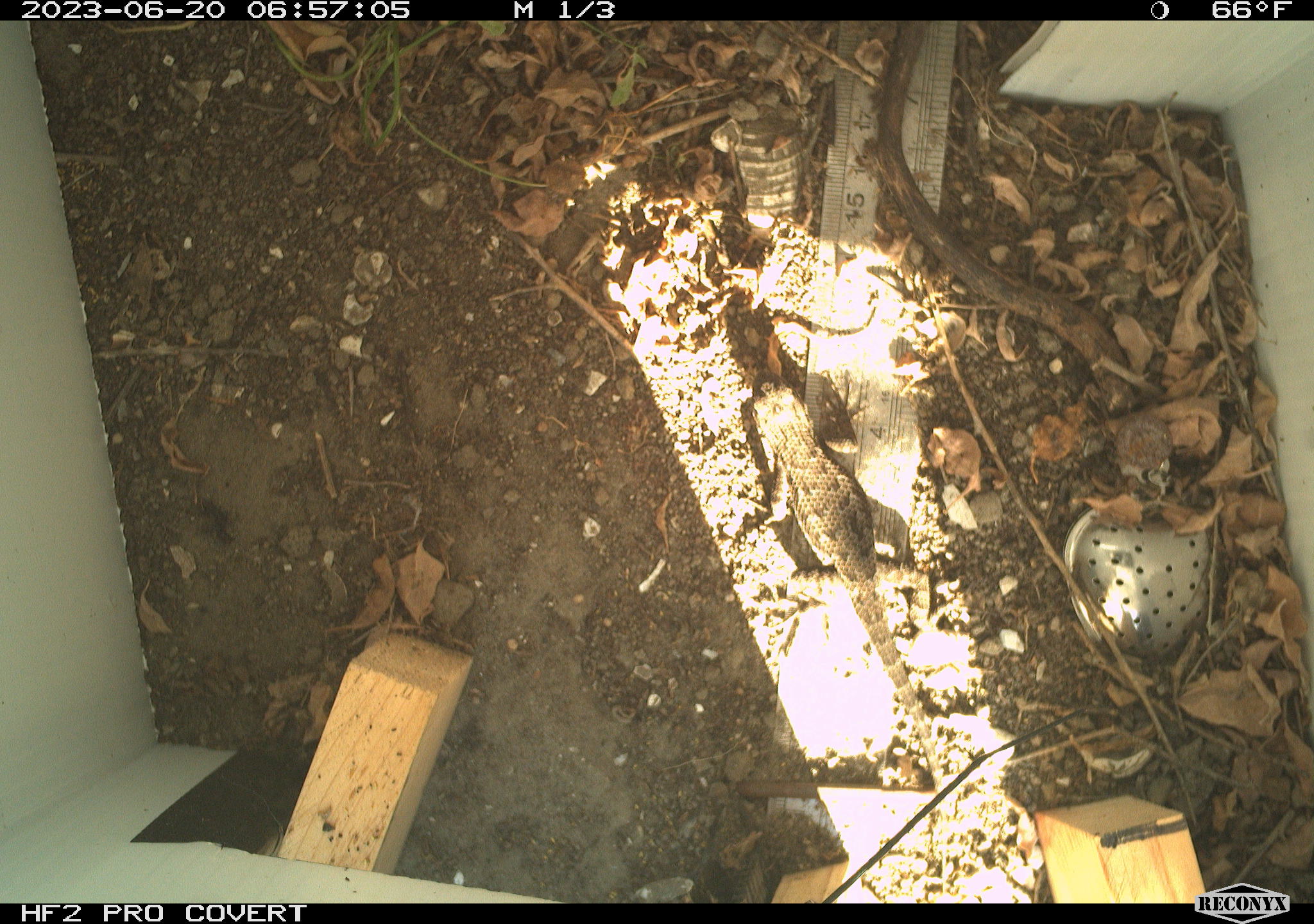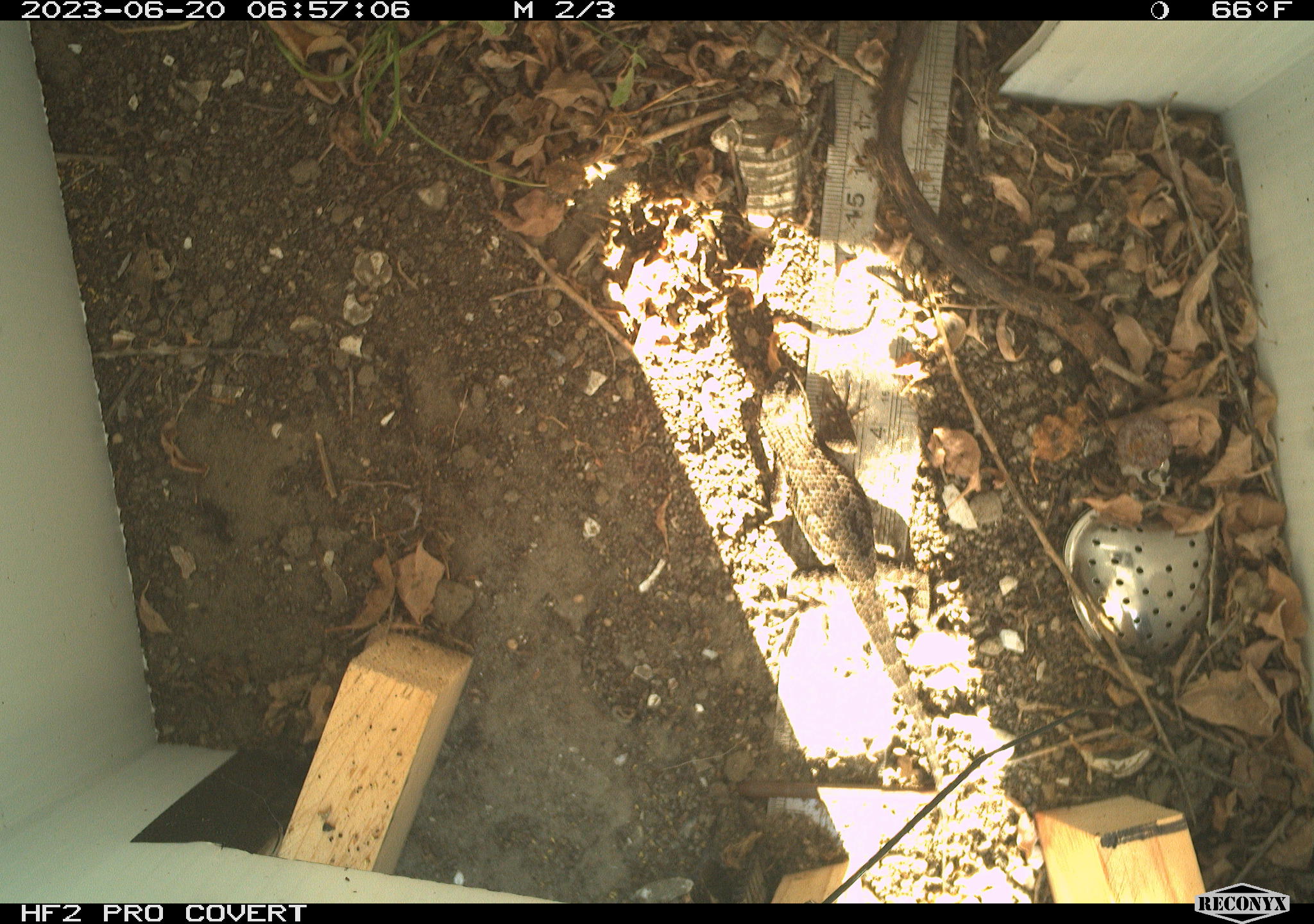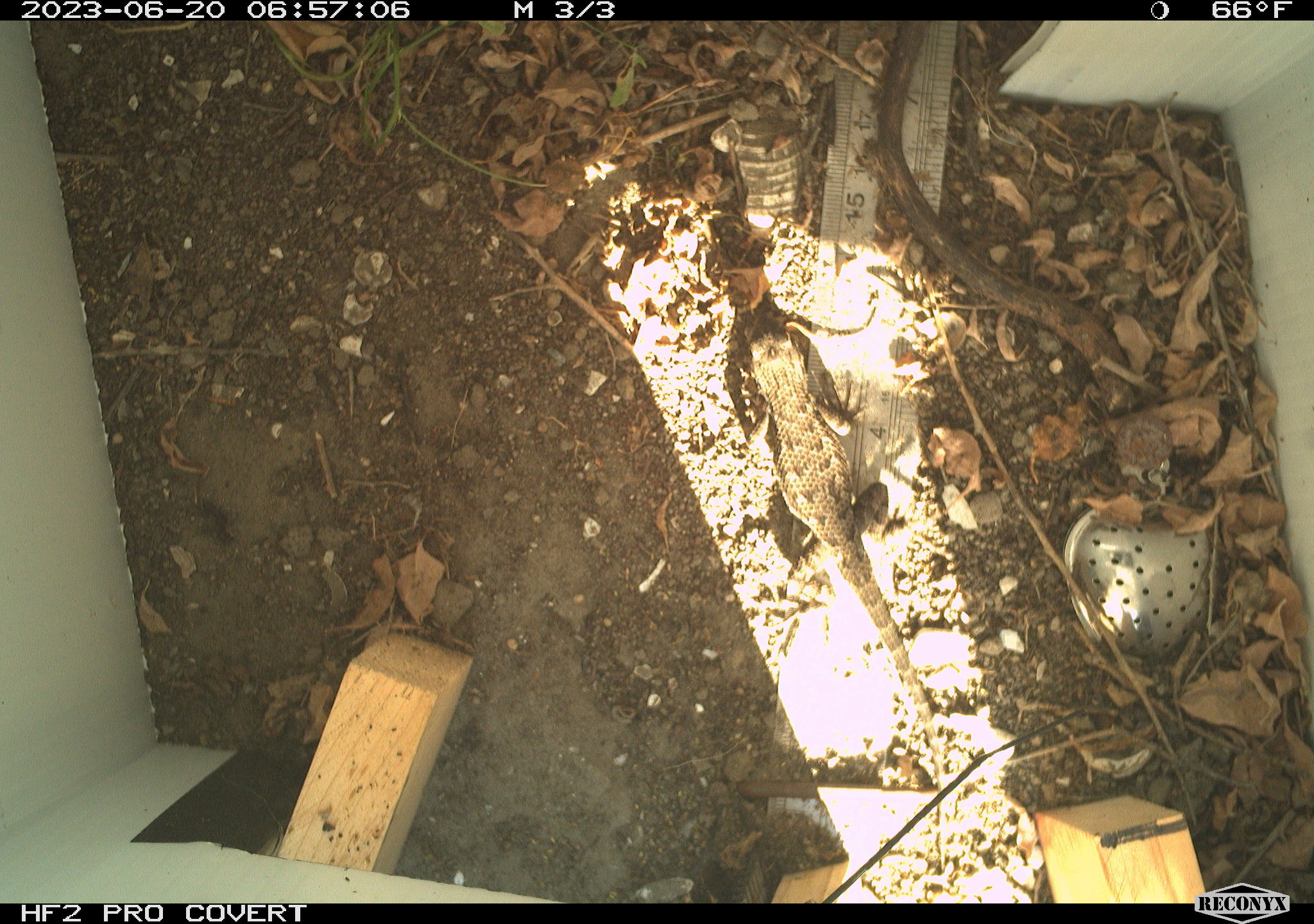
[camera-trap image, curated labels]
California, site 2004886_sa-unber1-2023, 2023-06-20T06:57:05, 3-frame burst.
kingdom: Animalia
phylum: Chordata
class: Reptilia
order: Squamata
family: Phrynosomatidae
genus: Sceloporus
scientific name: Sceloporus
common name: spiny lizards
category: sceloporus species